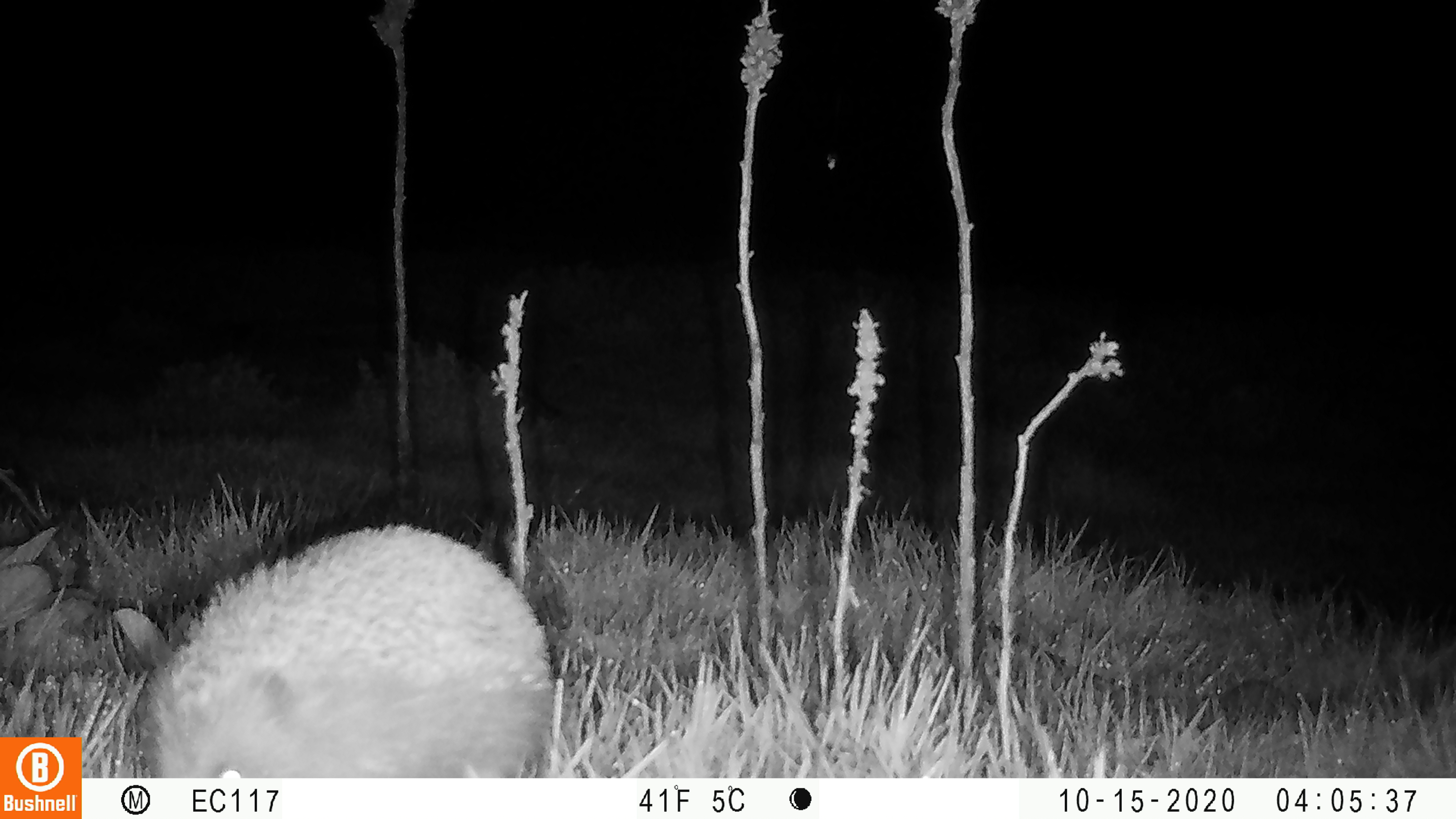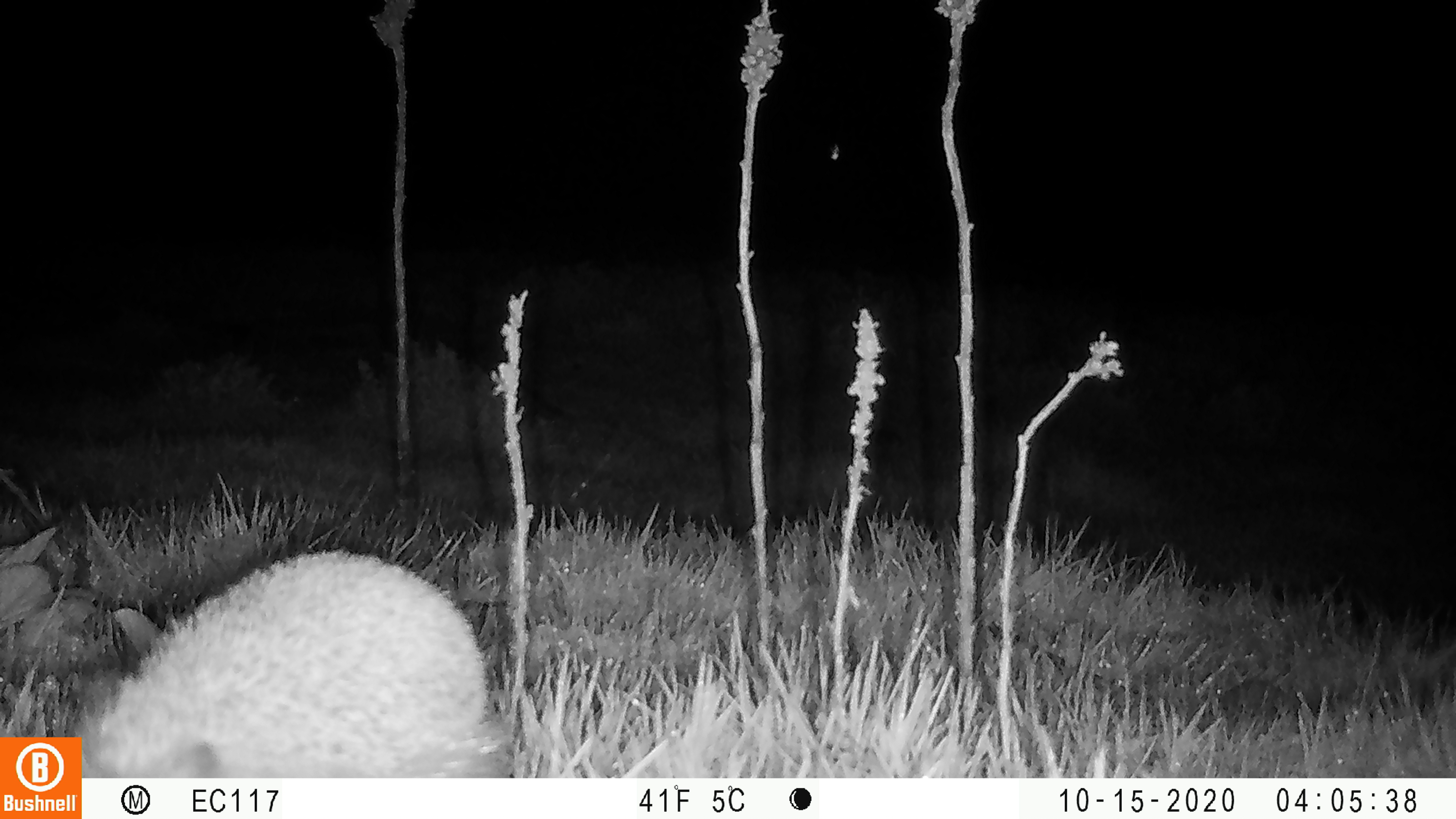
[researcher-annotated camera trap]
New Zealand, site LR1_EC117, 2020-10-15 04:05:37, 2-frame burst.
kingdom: Animalia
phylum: Chordata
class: Mammalia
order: Eulipotyphla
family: Erinaceidae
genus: Erinaceus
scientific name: Erinaceus europaeus europaeus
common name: european hedgehog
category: hedgehog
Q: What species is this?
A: Hedgehog (european hedgehog) (Erinaceus europaeus europaeus).